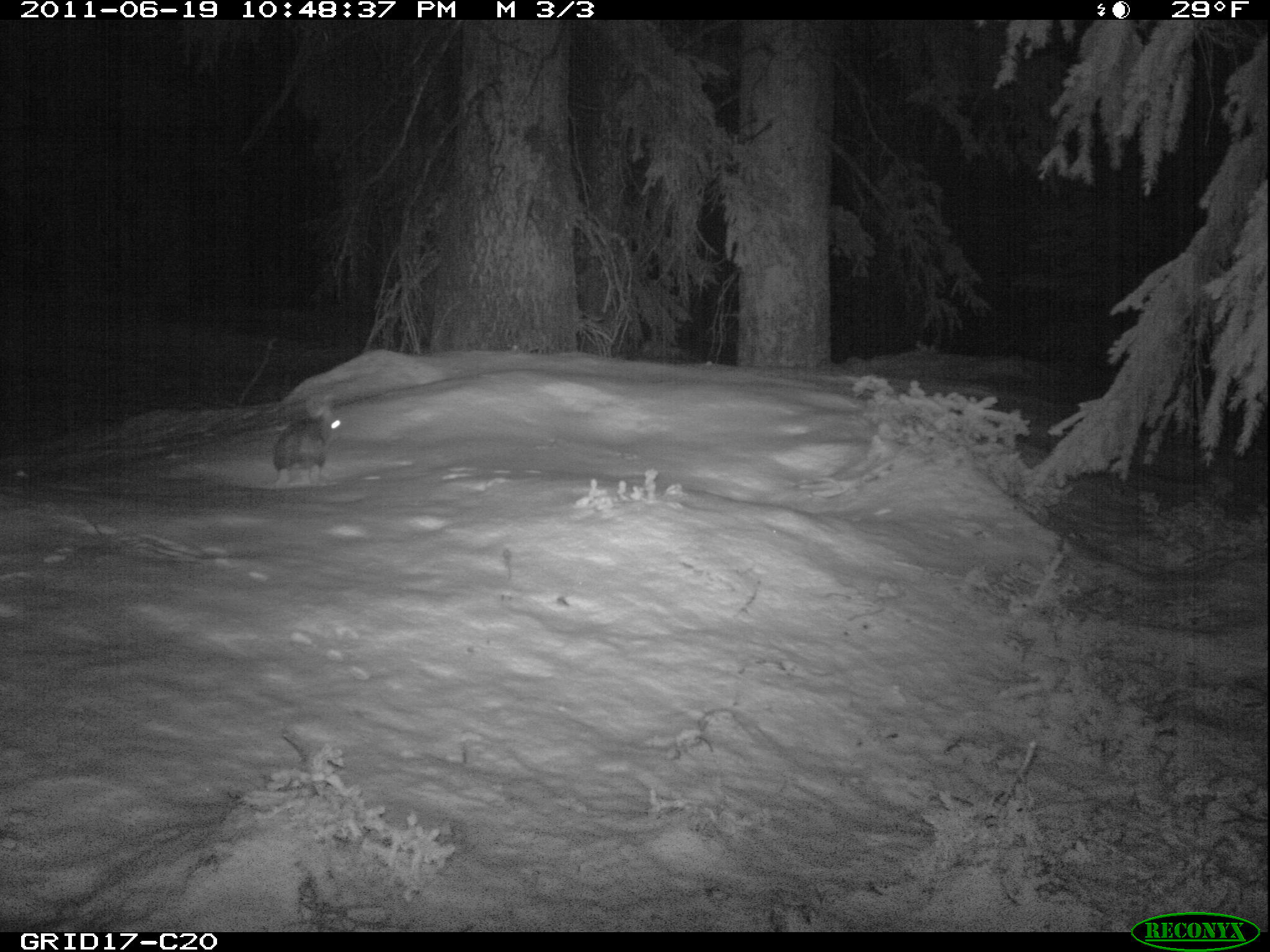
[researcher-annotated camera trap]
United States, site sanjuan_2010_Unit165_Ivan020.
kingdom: Animalia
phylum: Chordata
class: Mammalia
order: Lagomorpha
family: Leporidae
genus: Lepus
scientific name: Lepus americanus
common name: snowshoe hare